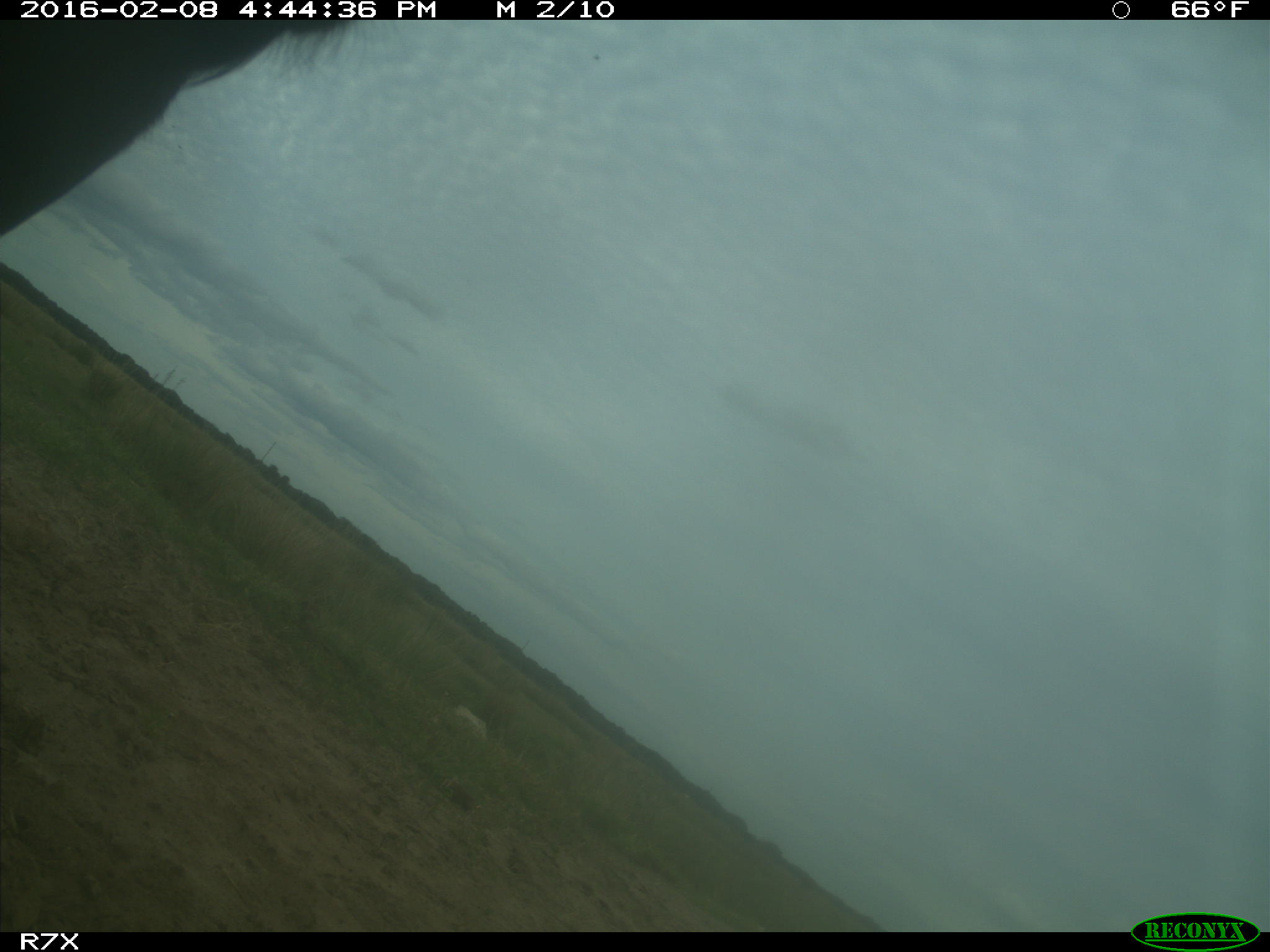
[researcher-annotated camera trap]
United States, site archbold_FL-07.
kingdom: Animalia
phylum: Chordata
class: Mammalia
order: Artiodactyla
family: Bovidae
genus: Bos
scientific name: Bos taurus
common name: domestic cow